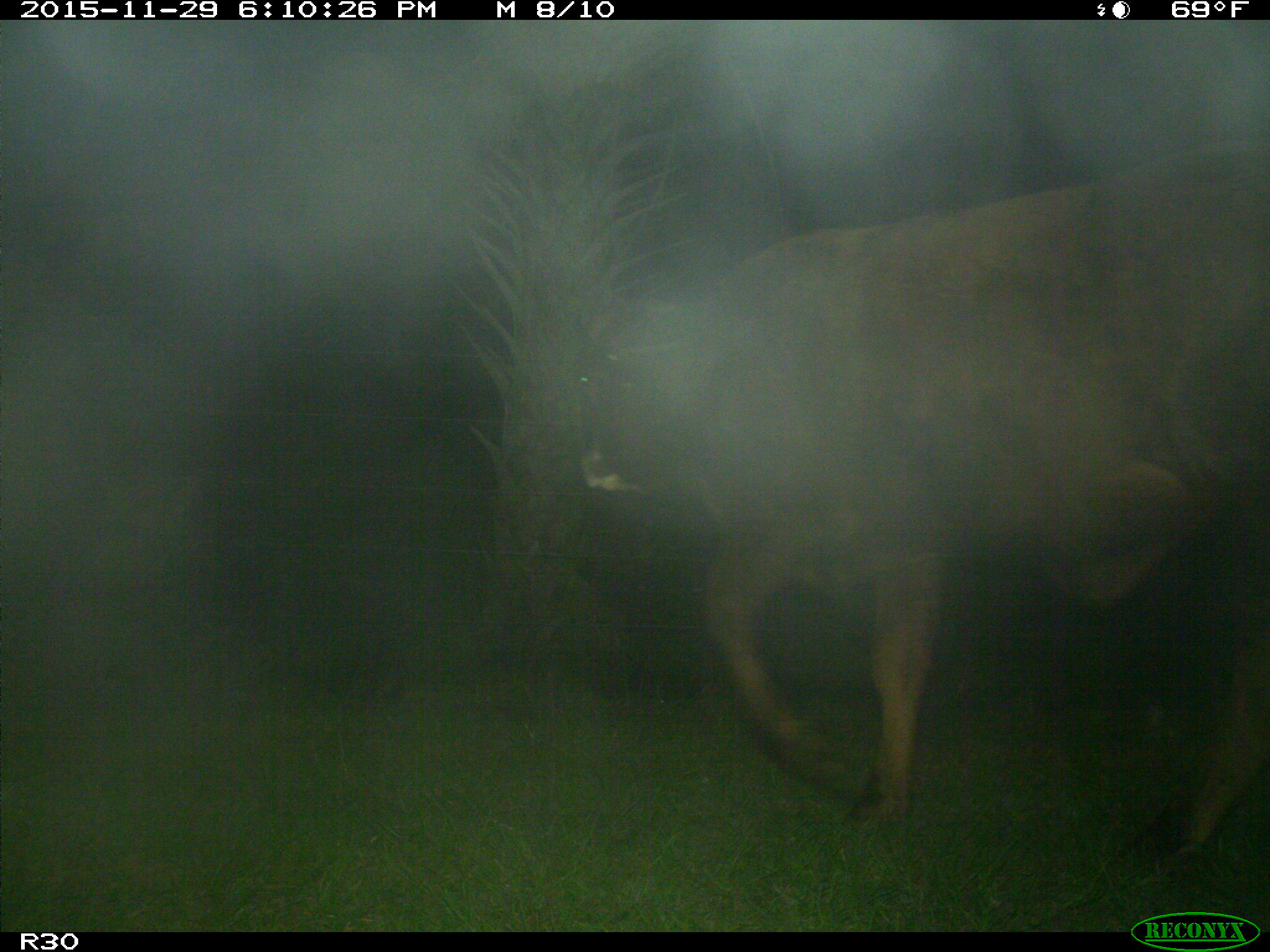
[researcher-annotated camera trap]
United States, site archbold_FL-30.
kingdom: Animalia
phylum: Chordata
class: Mammalia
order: Artiodactyla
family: Bovidae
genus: Bos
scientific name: Bos taurus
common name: domestic cow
Bos taurus (domestic cow).